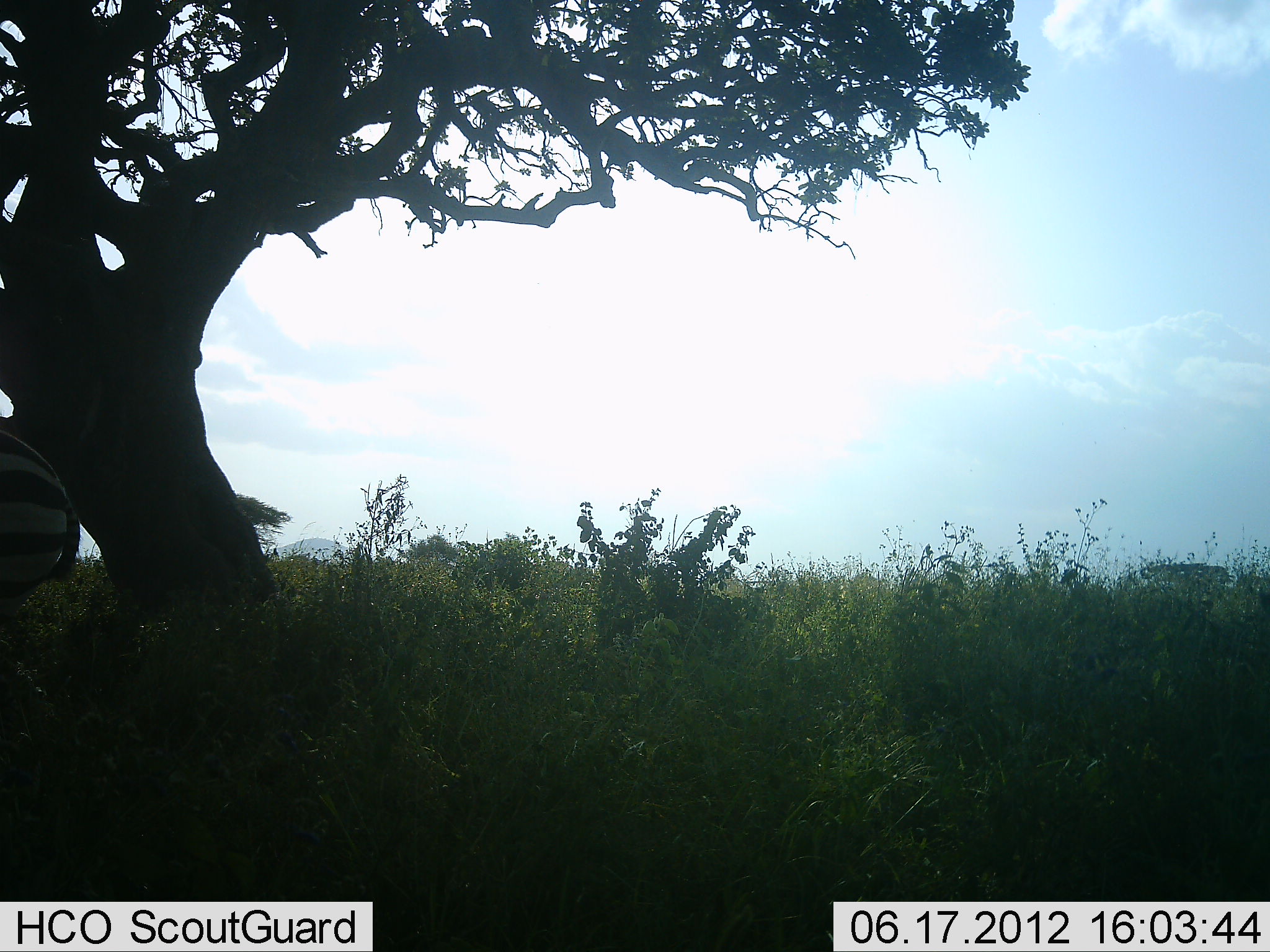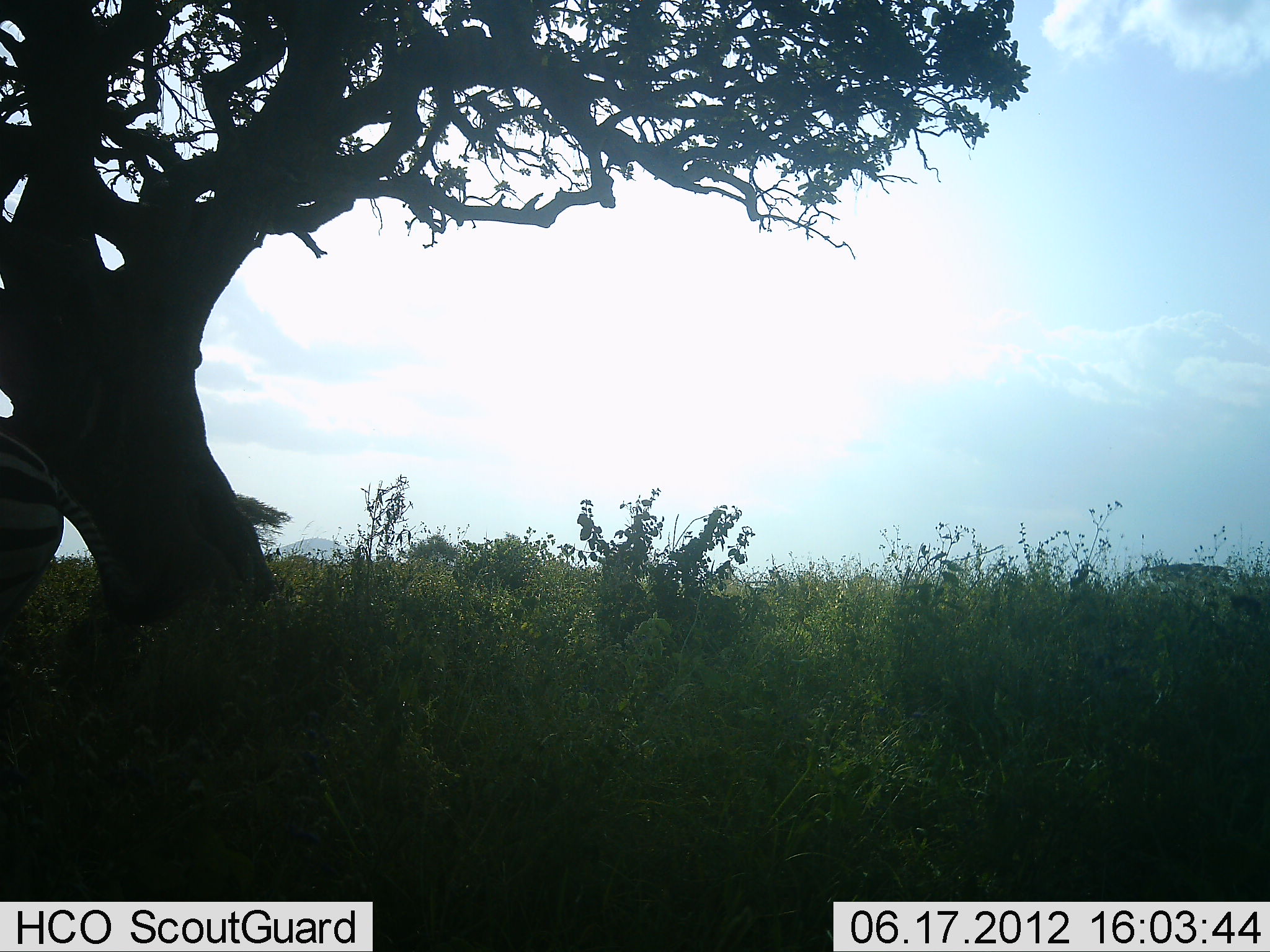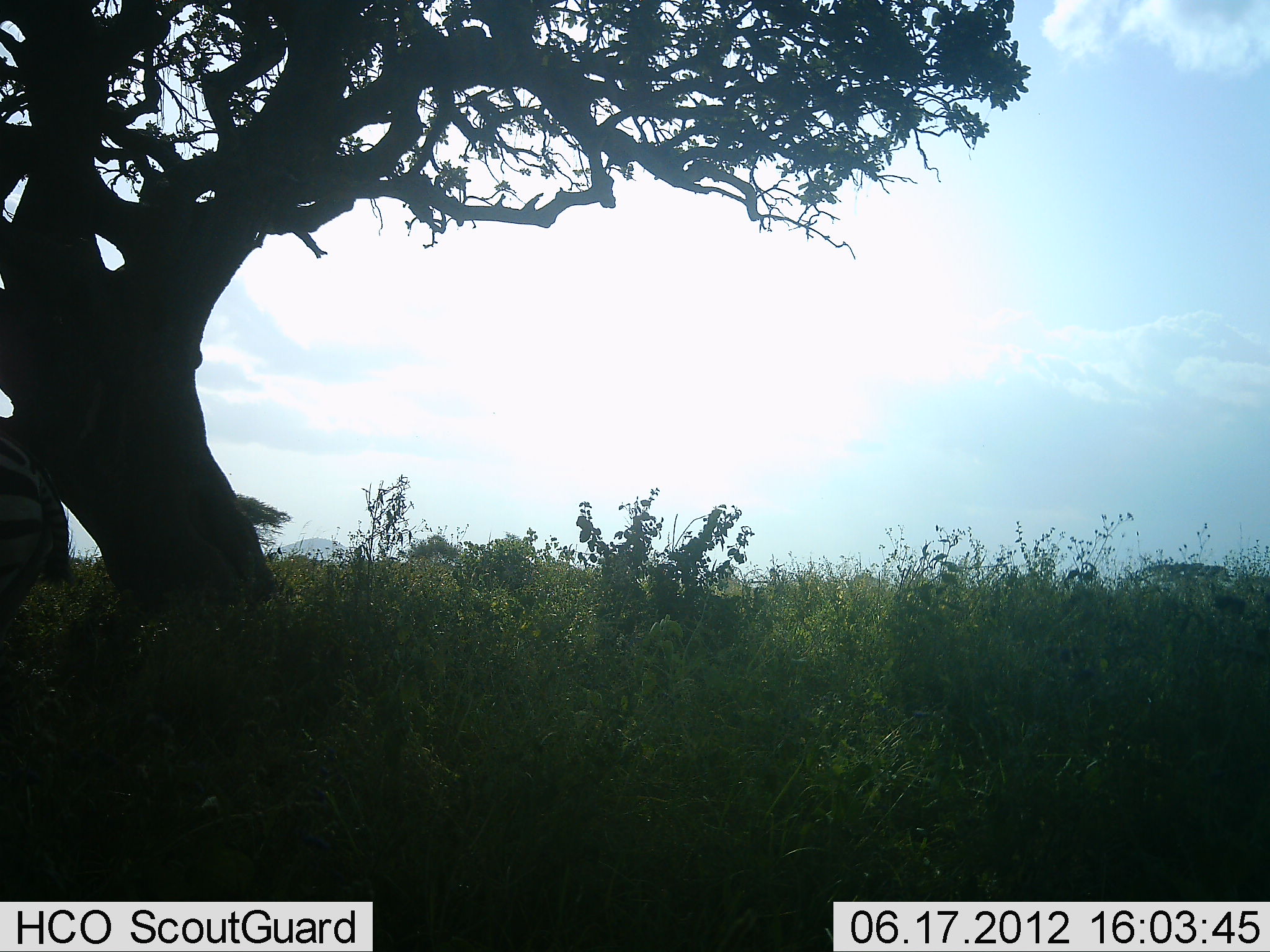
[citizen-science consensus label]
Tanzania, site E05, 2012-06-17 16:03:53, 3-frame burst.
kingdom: Animalia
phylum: Chordata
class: Mammalia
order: Perissodactyla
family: Equidae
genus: Equus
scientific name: Equus quagga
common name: plains zebra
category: zebra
Zebra (plains zebra) (Equus quagga), count 1. Behavior (volunteer vote fractions): standing 70%, resting 0%, moving 30%, interacting 0%. Young present (vote fraction): 0%. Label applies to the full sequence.